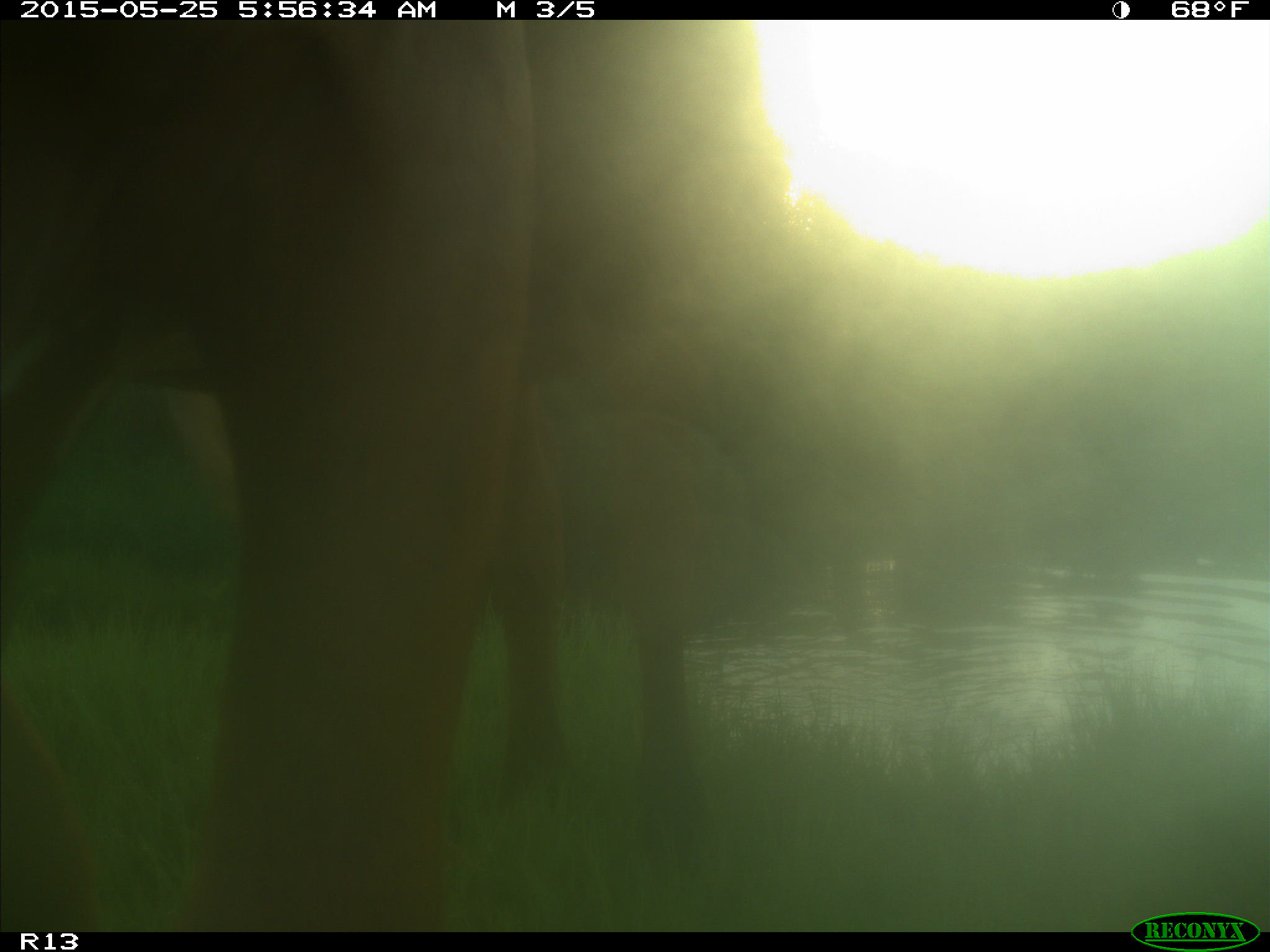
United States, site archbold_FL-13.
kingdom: Animalia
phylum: Chordata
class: Mammalia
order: Artiodactyla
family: Bovidae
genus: Bos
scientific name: Bos taurus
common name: domestic cow